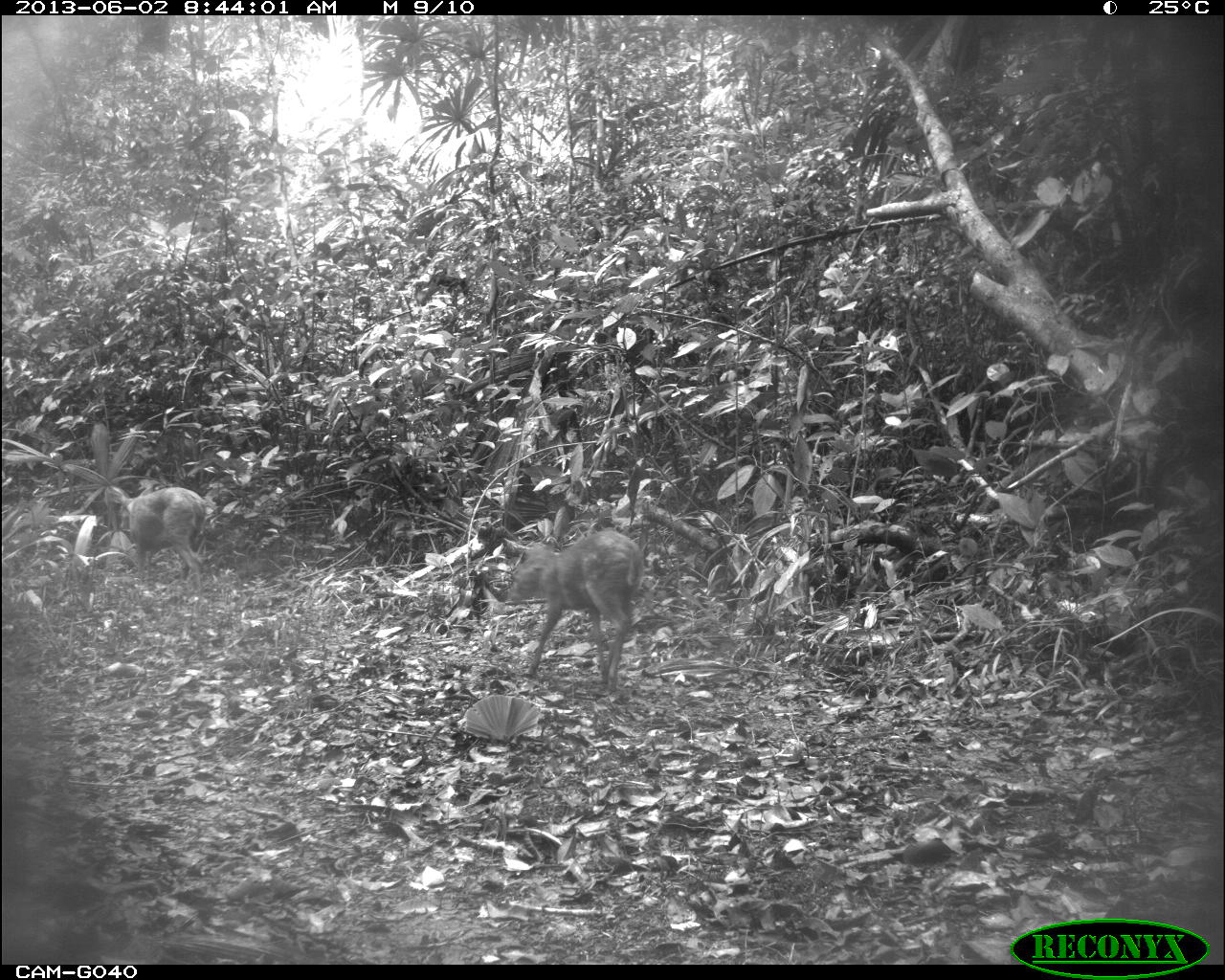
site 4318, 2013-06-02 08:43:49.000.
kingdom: Animalia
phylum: Chordata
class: Mammalia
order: Artiodactyla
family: Cervidae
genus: Mazama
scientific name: Mazama temama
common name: central american red brocket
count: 2